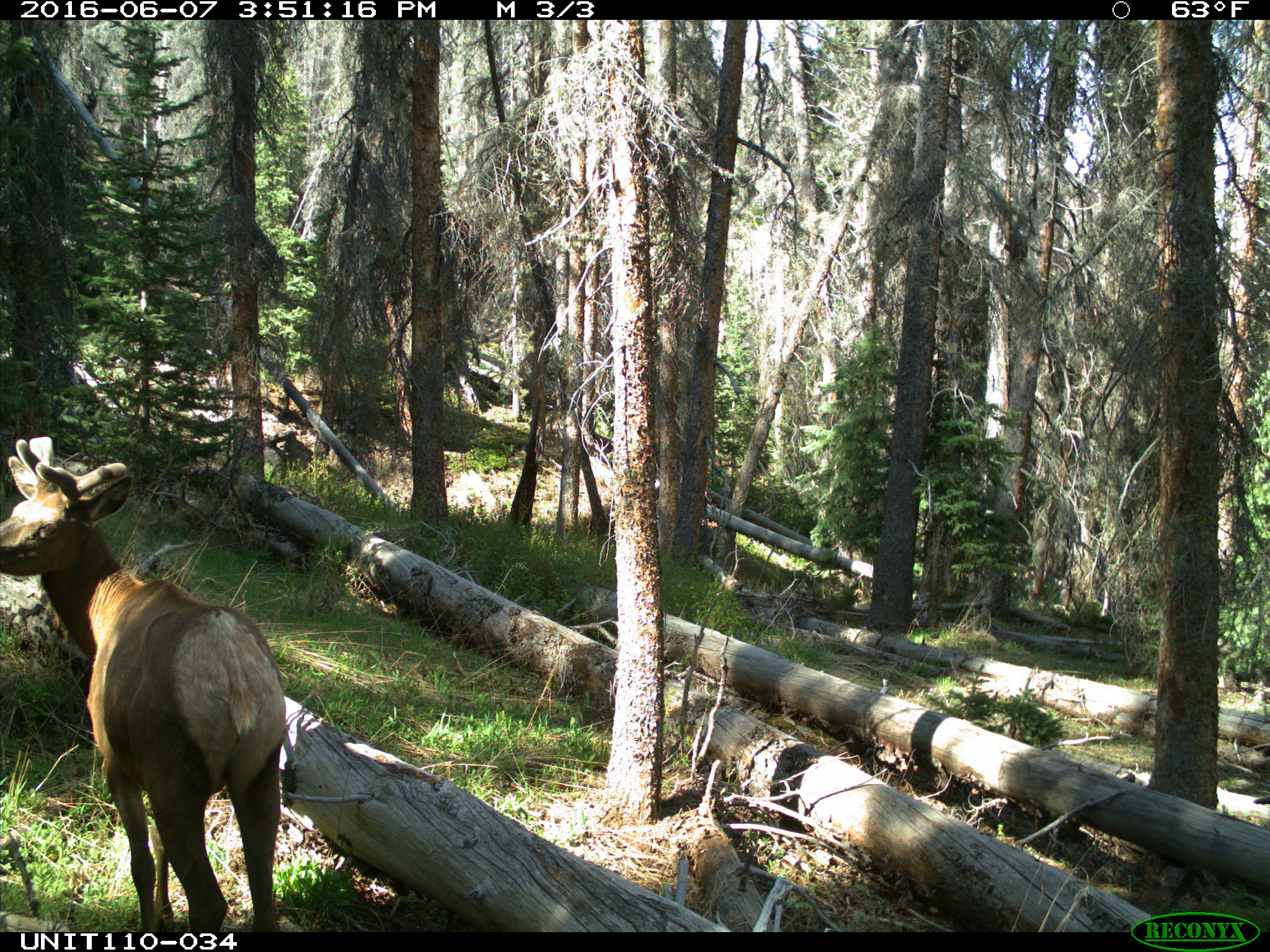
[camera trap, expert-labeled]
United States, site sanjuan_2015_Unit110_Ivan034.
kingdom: Animalia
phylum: Chordata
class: Mammalia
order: Artiodactyla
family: Cervidae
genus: Cervus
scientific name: Cervus elaphus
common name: red deer